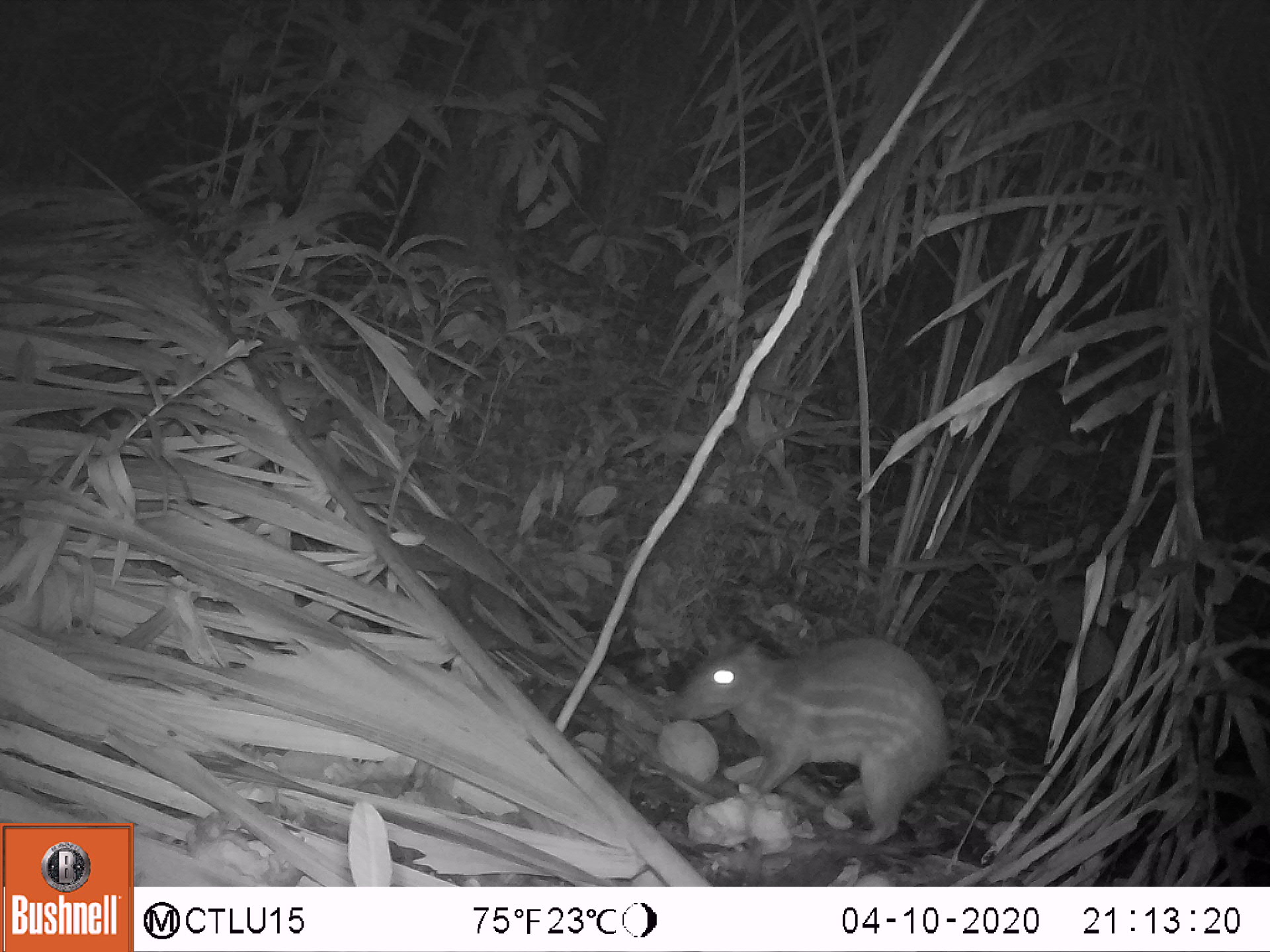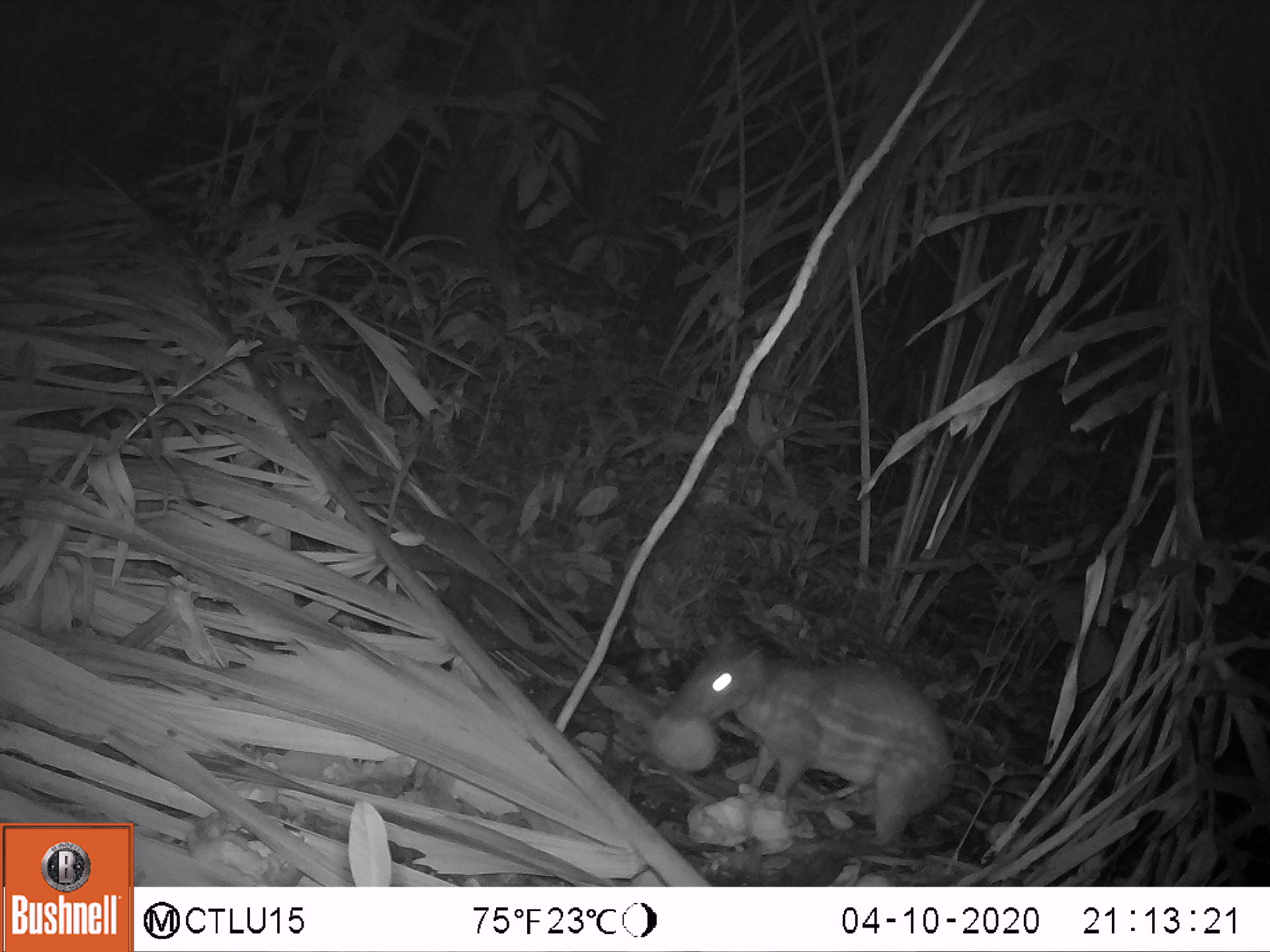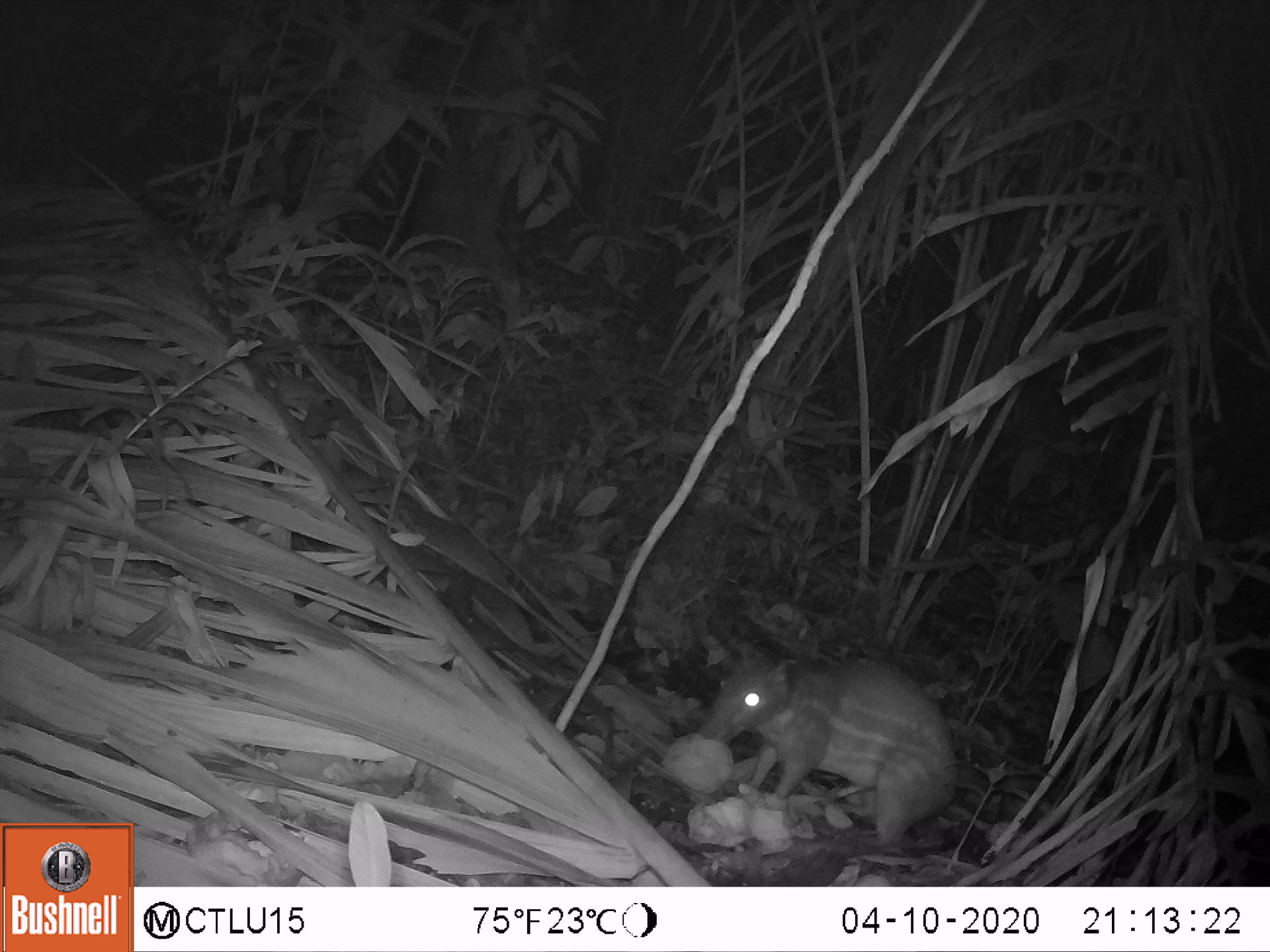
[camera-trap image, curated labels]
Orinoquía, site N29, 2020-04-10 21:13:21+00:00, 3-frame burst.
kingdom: Animalia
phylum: Chordata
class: Mammalia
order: Rodentia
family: Cuniculidae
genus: Cuniculus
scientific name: Cuniculus paca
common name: spotted paca